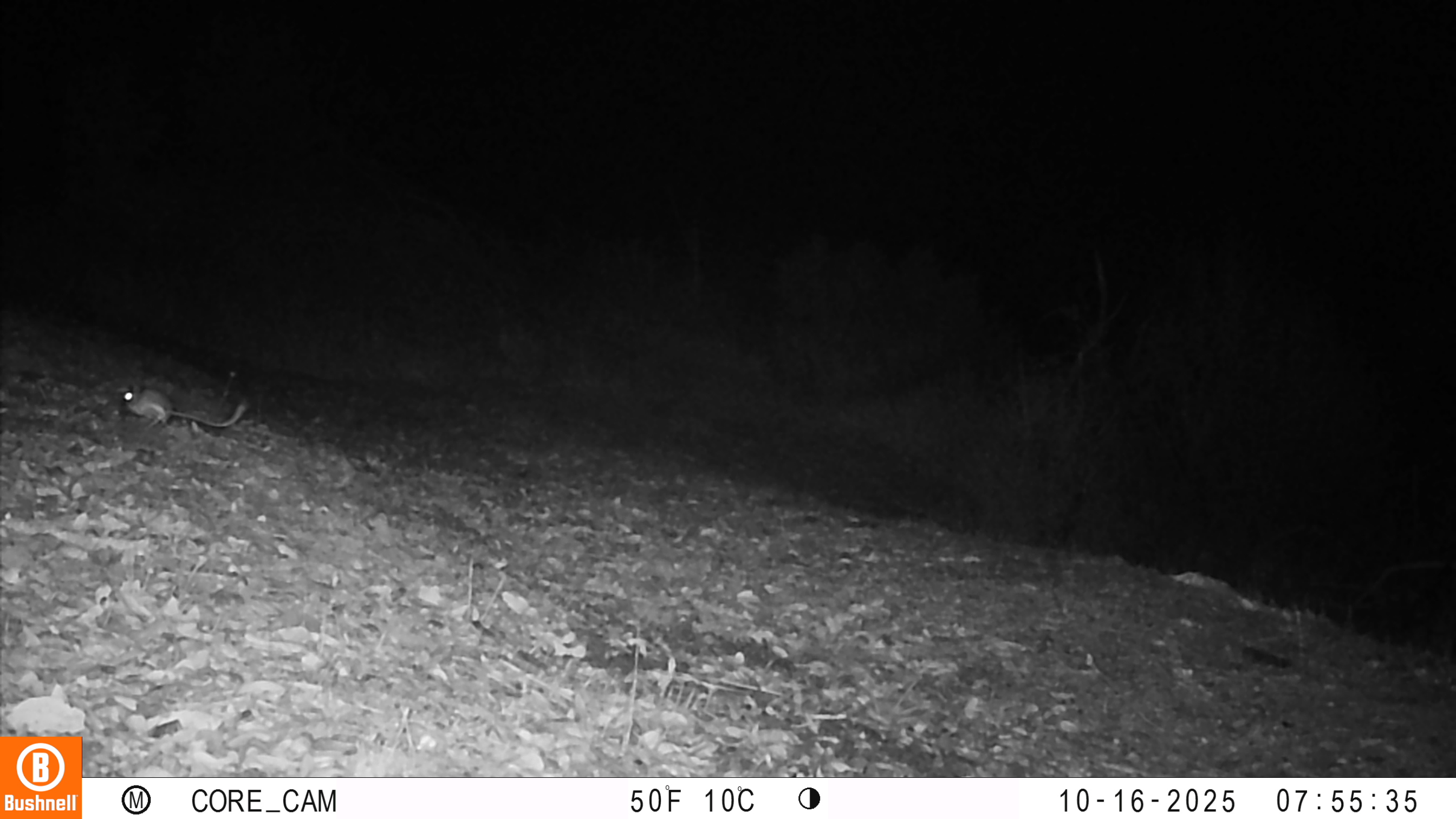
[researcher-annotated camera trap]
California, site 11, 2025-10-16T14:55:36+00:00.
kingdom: Animalia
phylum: Chordata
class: Mammalia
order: Rodentia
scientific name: Rodentia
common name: mouse or rat